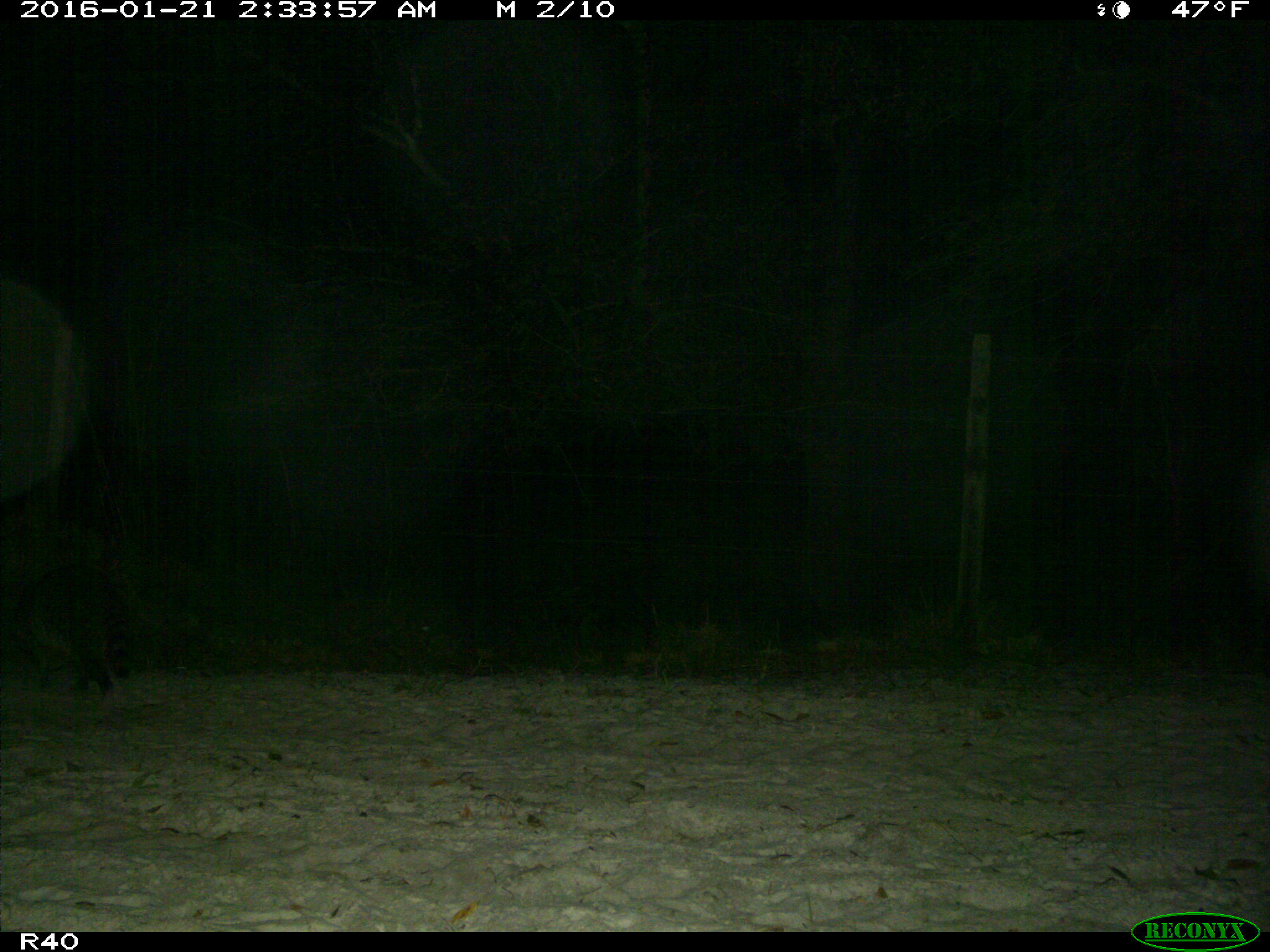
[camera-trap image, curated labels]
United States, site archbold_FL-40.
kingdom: Animalia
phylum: Chordata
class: Mammalia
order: Carnivora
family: Procyonidae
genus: Procyon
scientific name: Procyon lotor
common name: common raccoon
Procyon lotor (common raccoon).